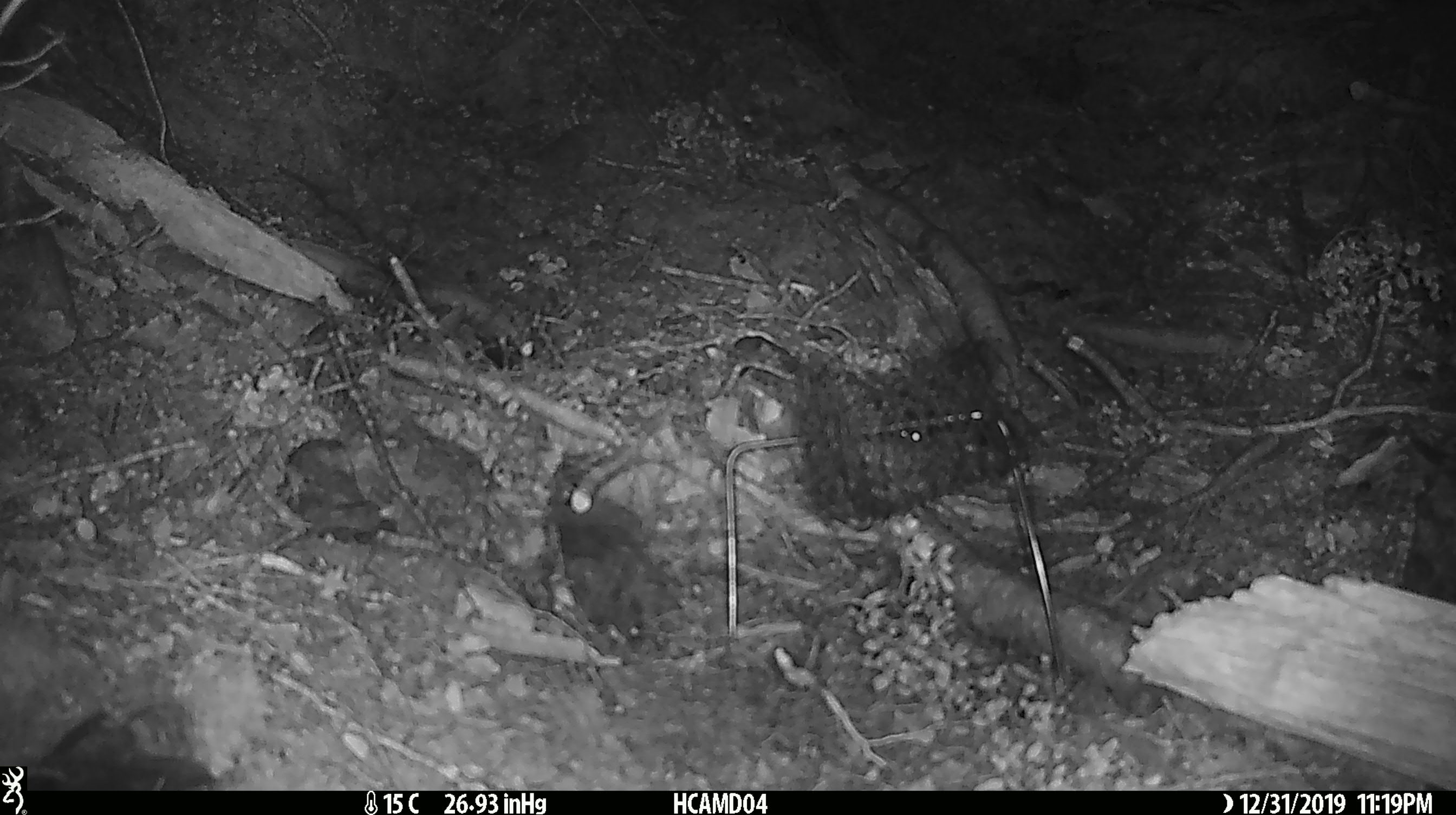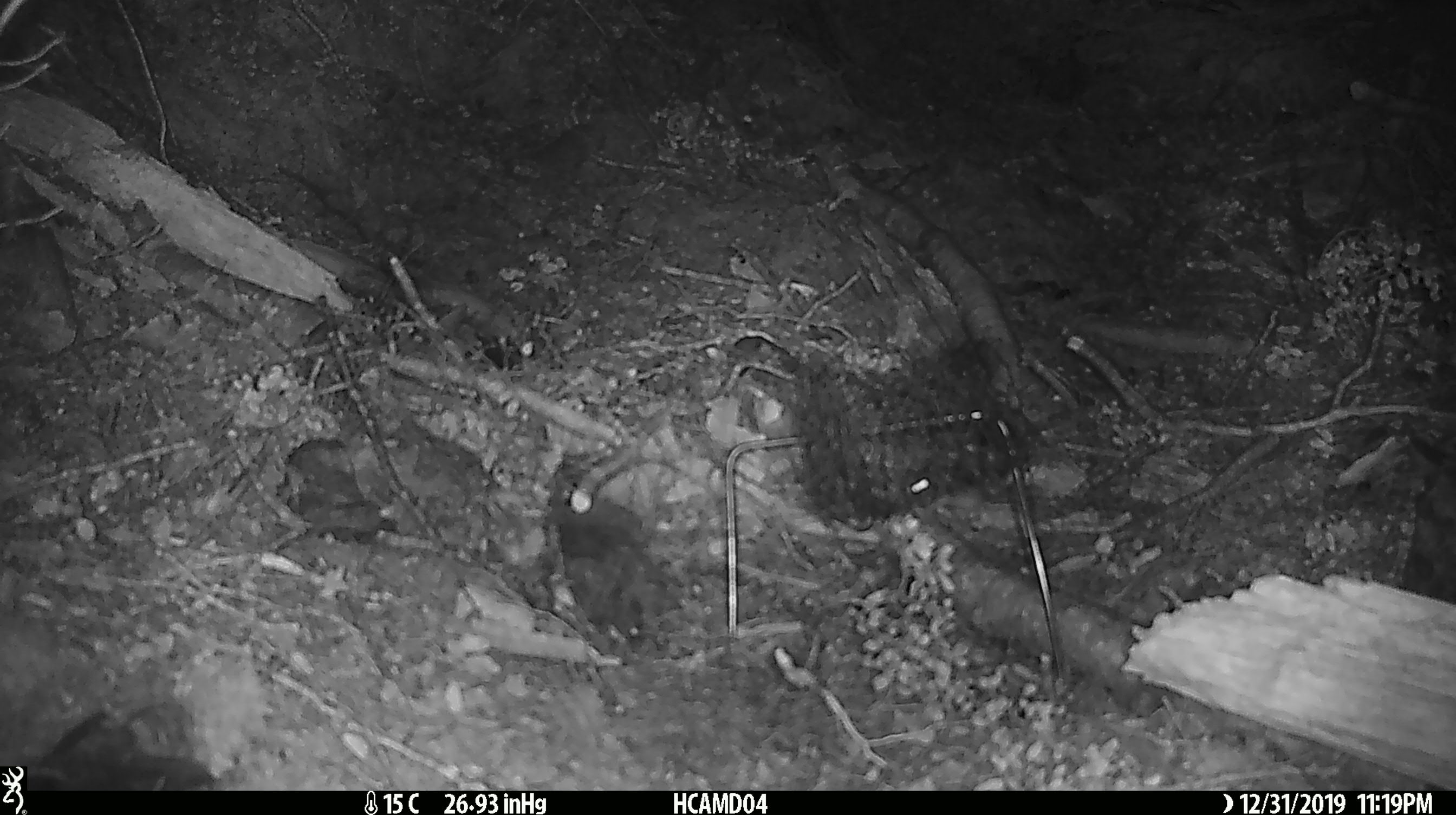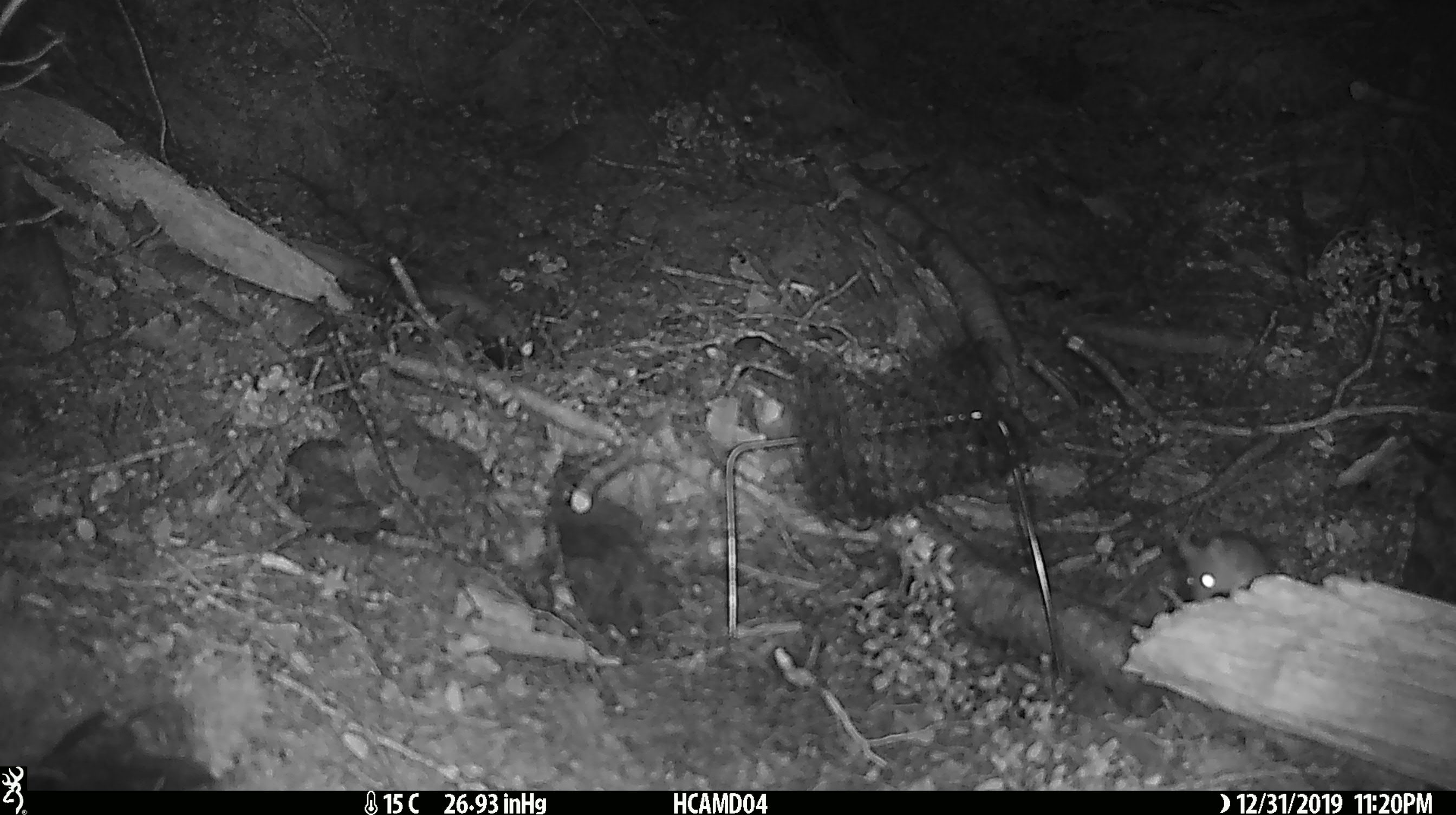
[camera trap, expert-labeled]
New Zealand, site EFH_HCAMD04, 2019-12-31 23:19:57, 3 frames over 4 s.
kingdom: Animalia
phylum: Chordata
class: Mammalia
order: Rodentia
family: Muridae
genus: Mus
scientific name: Mus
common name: mouse